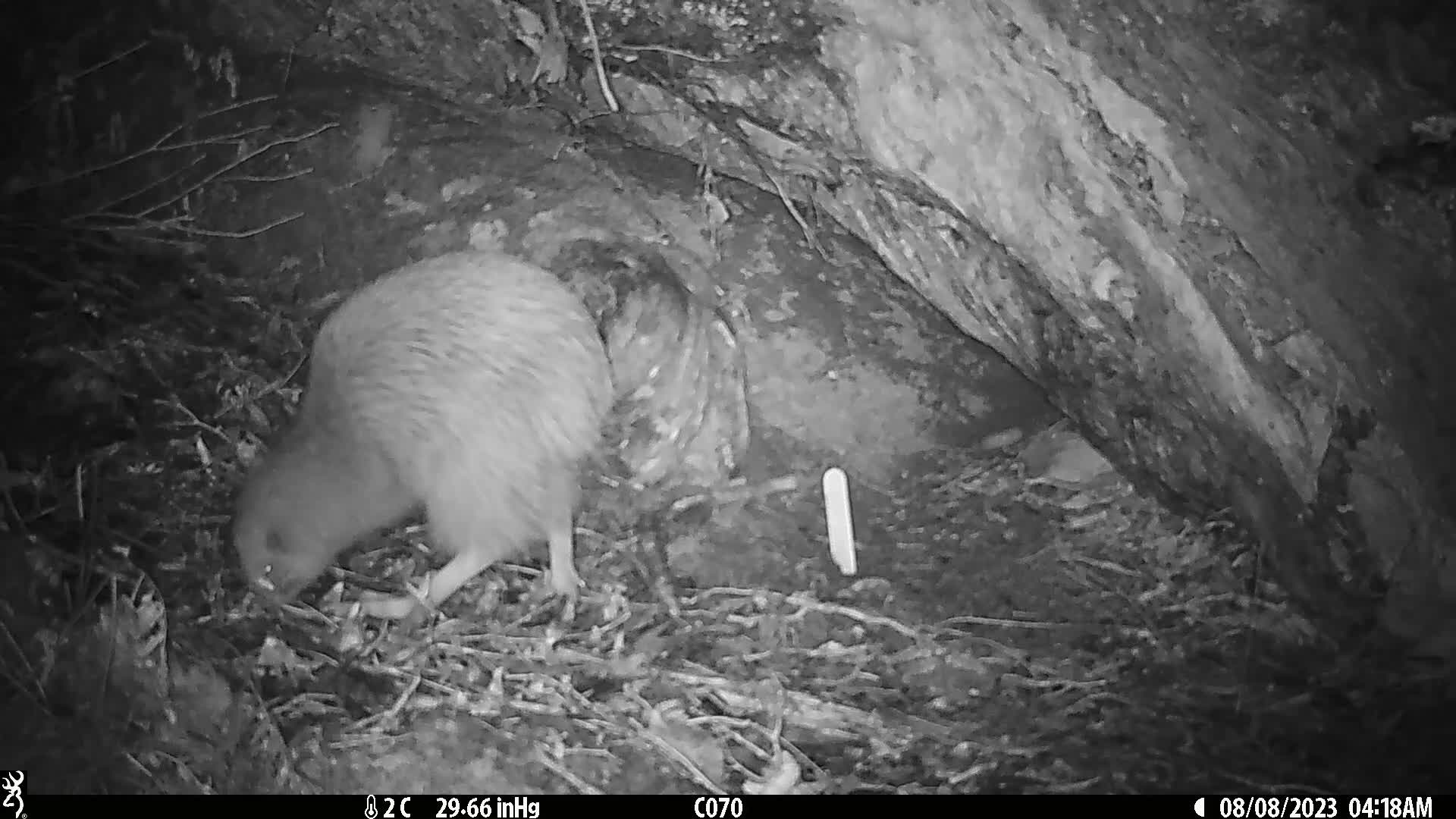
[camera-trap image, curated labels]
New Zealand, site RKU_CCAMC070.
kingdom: Animalia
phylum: Chordata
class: Aves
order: Apterygiformes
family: Apterygidae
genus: Apteryx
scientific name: Apteryx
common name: kiwi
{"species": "kiwi (Apteryx)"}